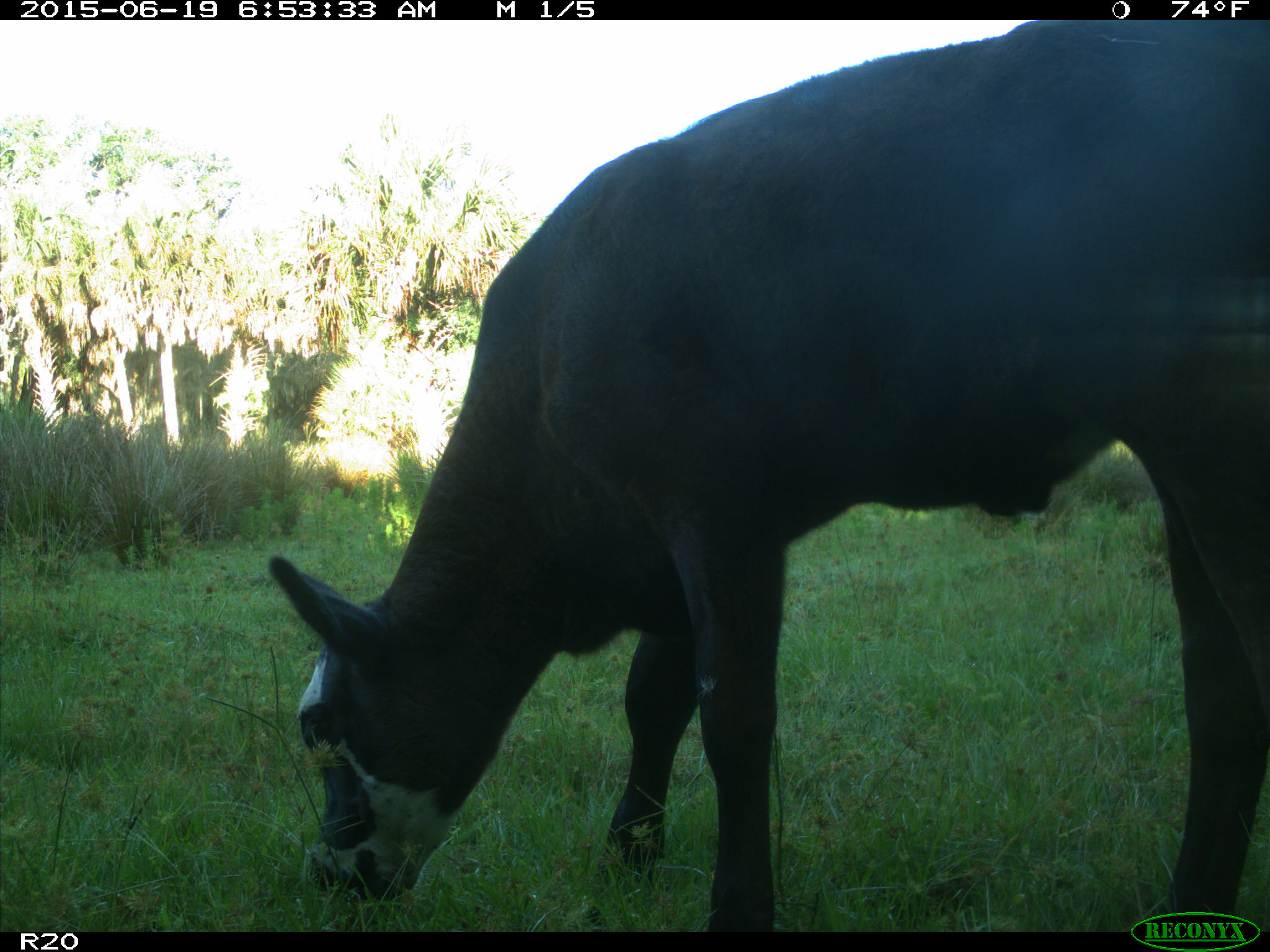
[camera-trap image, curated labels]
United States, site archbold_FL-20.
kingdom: Animalia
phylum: Chordata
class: Mammalia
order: Artiodactyla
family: Bovidae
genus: Bos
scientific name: Bos taurus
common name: domestic cow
Bos taurus (domestic cow).